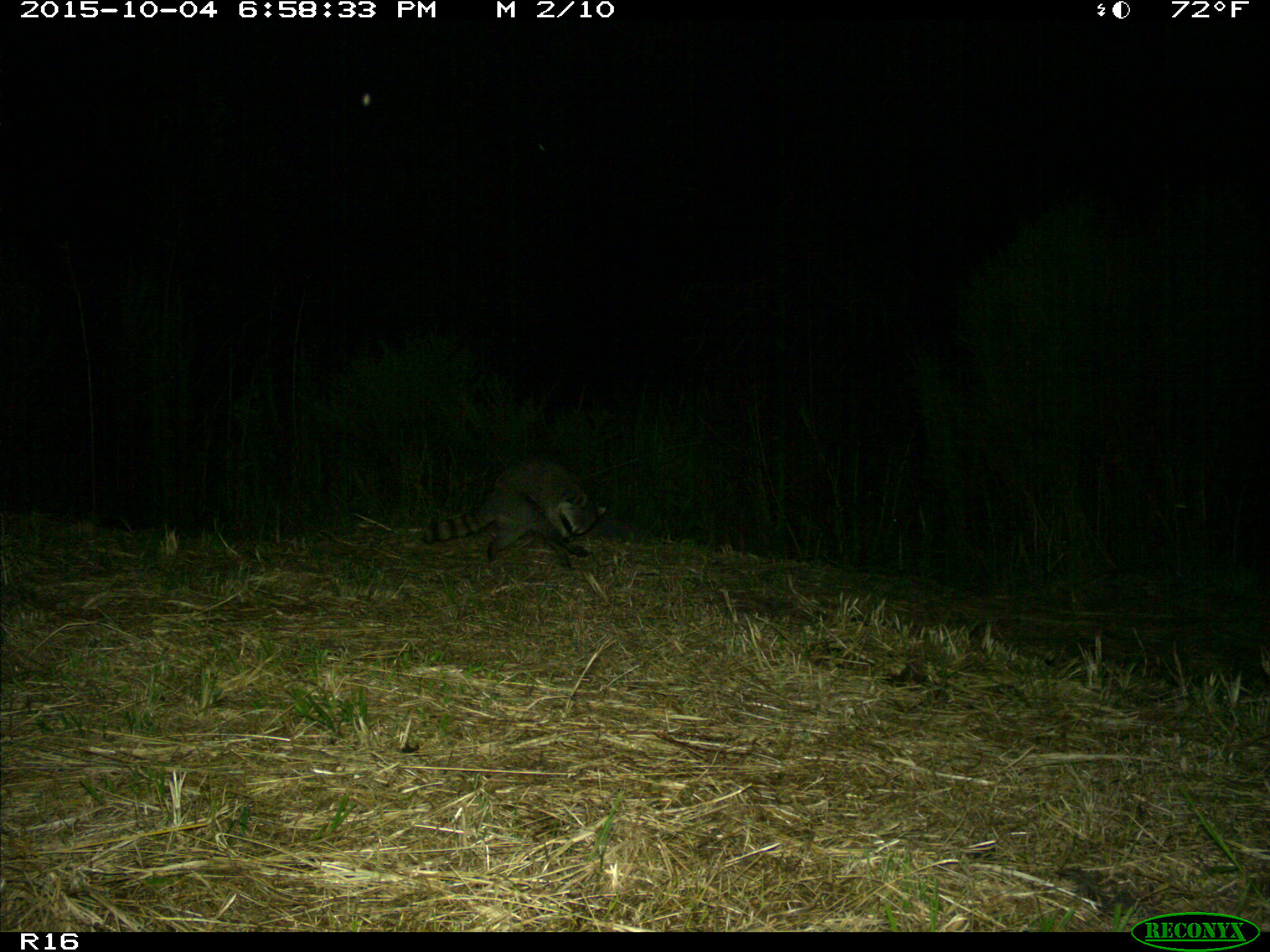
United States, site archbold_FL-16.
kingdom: Animalia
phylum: Chordata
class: Mammalia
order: Carnivora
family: Procyonidae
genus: Procyon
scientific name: Procyon lotor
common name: common raccoon